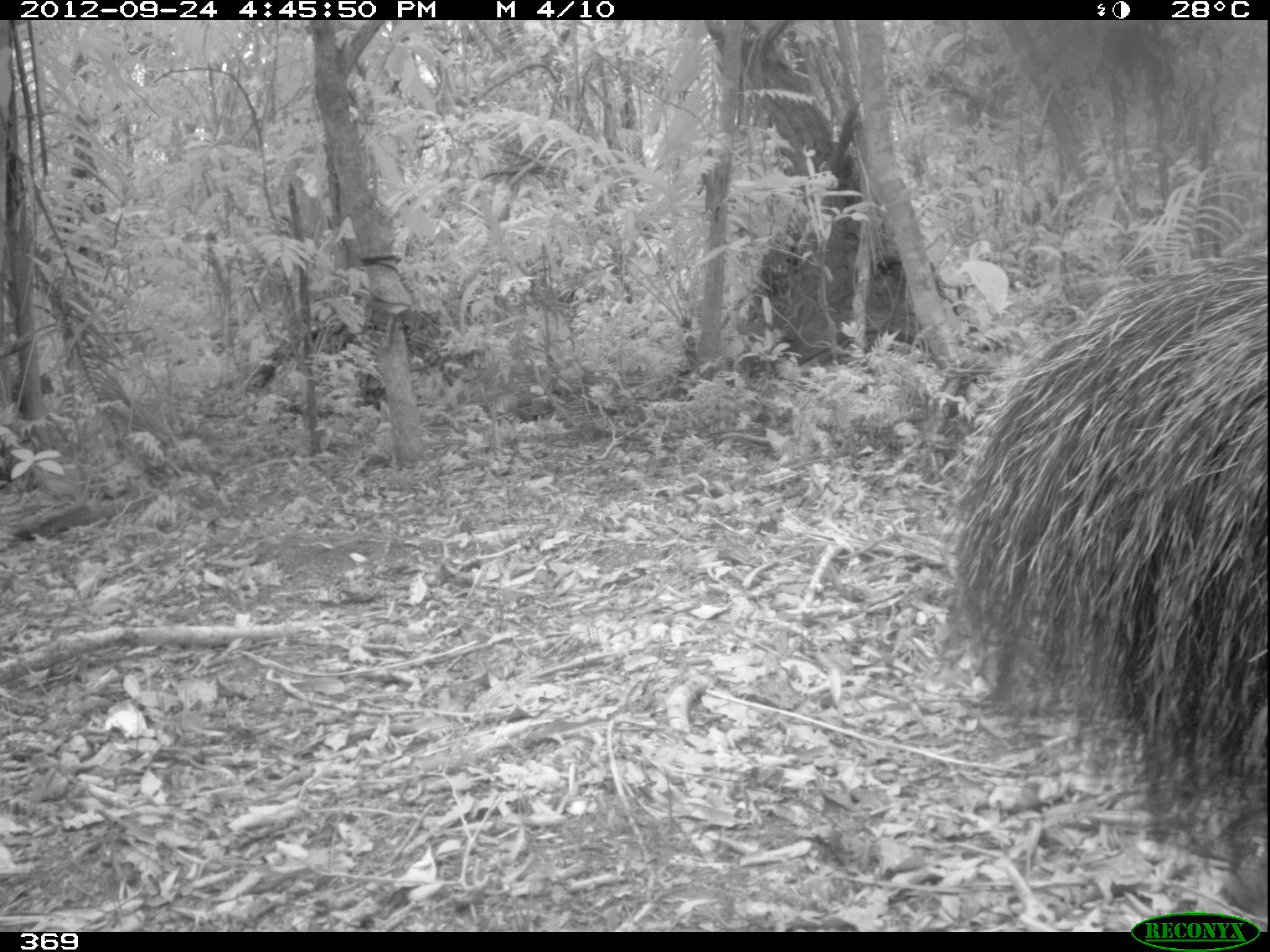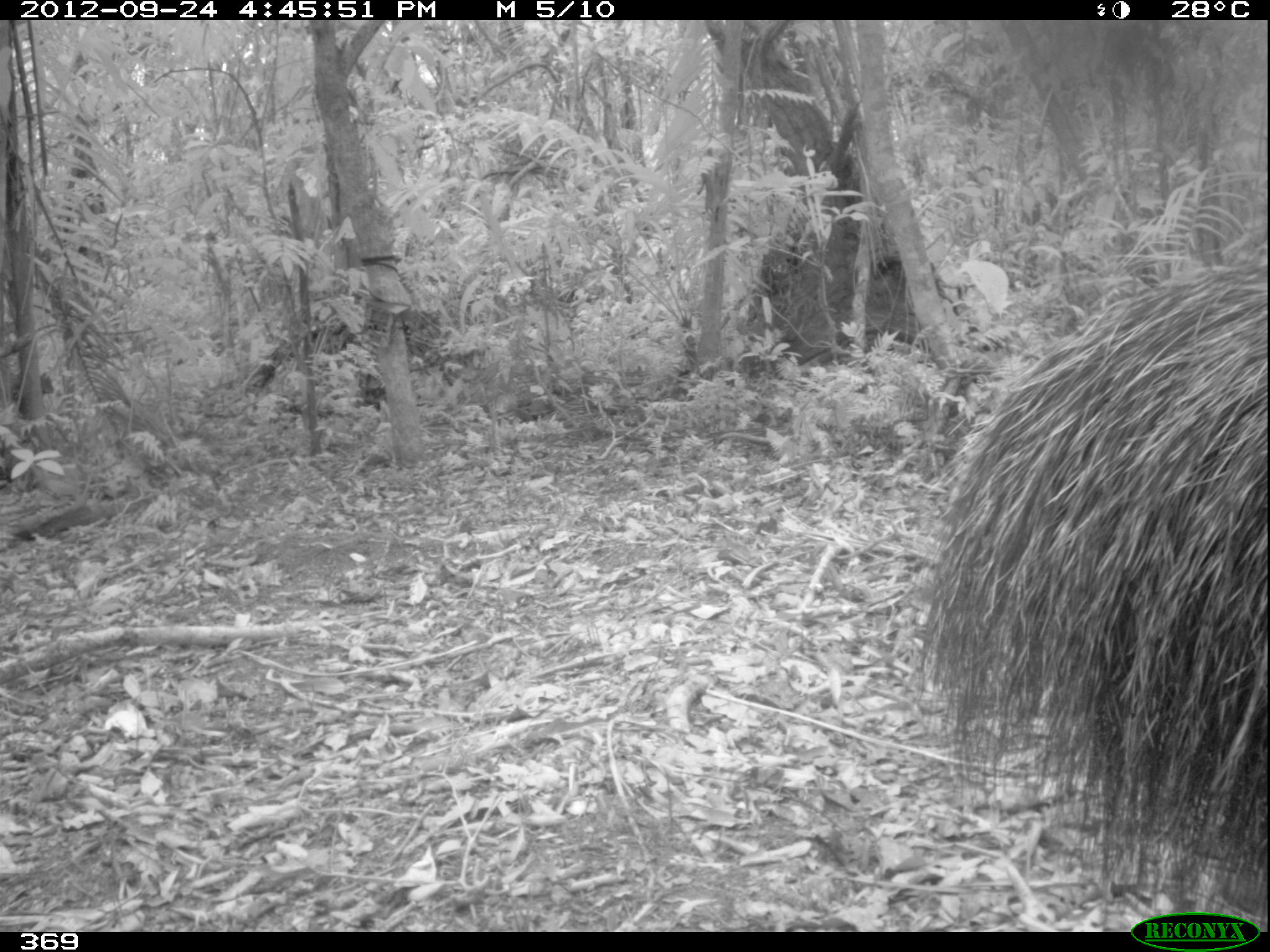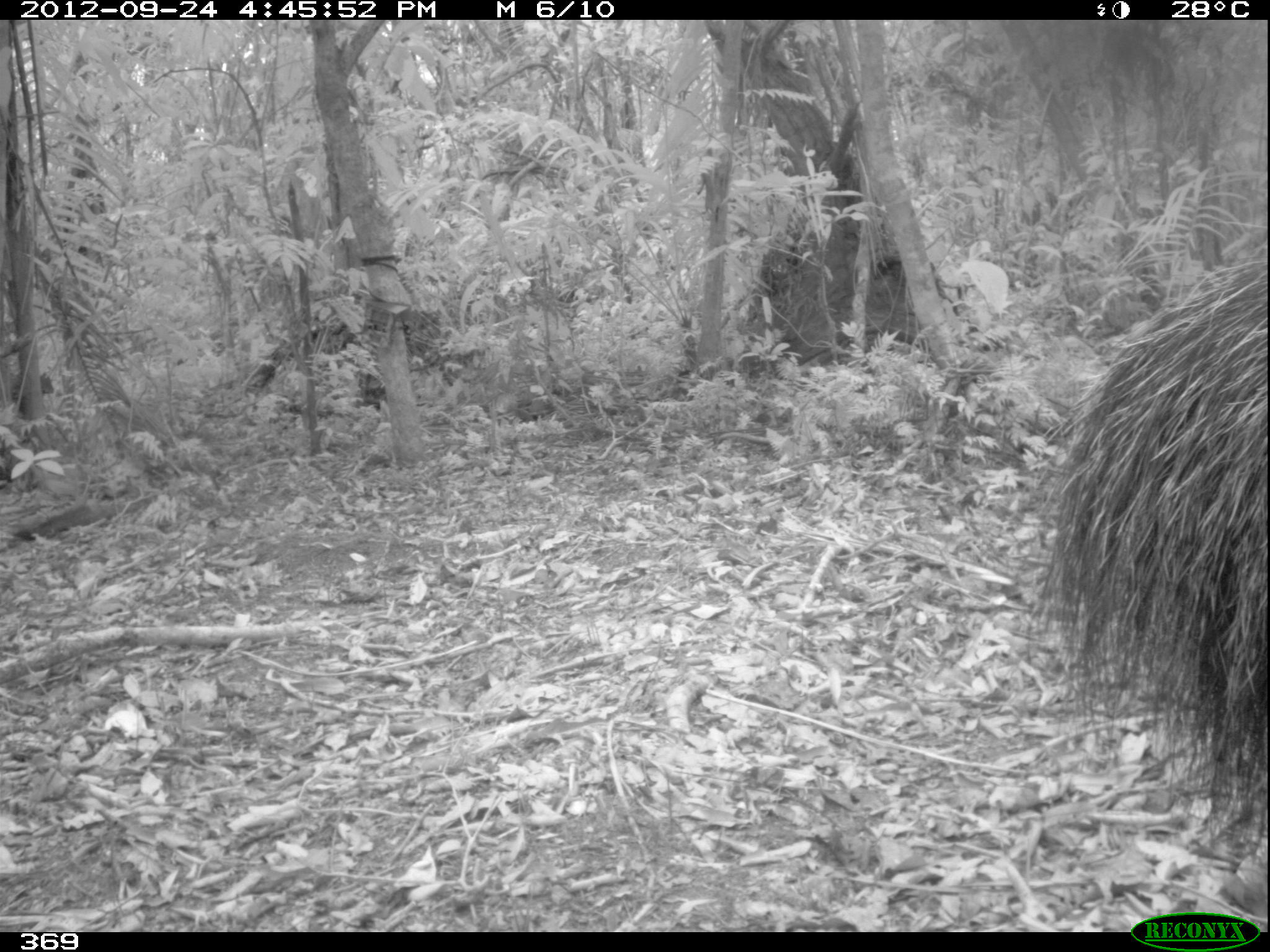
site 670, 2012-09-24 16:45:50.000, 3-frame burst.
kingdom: Animalia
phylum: Chordata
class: Mammalia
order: Pilosa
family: Myrmecophagidae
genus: Myrmecophaga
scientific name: Myrmecophaga tridactyla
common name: giant anteater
Myrmecophaga tridactyla (giant anteater).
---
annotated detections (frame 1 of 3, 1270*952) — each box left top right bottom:
myrmecophaga tridactyla: 946 248 1270 861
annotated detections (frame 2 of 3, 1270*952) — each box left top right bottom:
myrmecophaga tridactyla: 917 254 1267 931